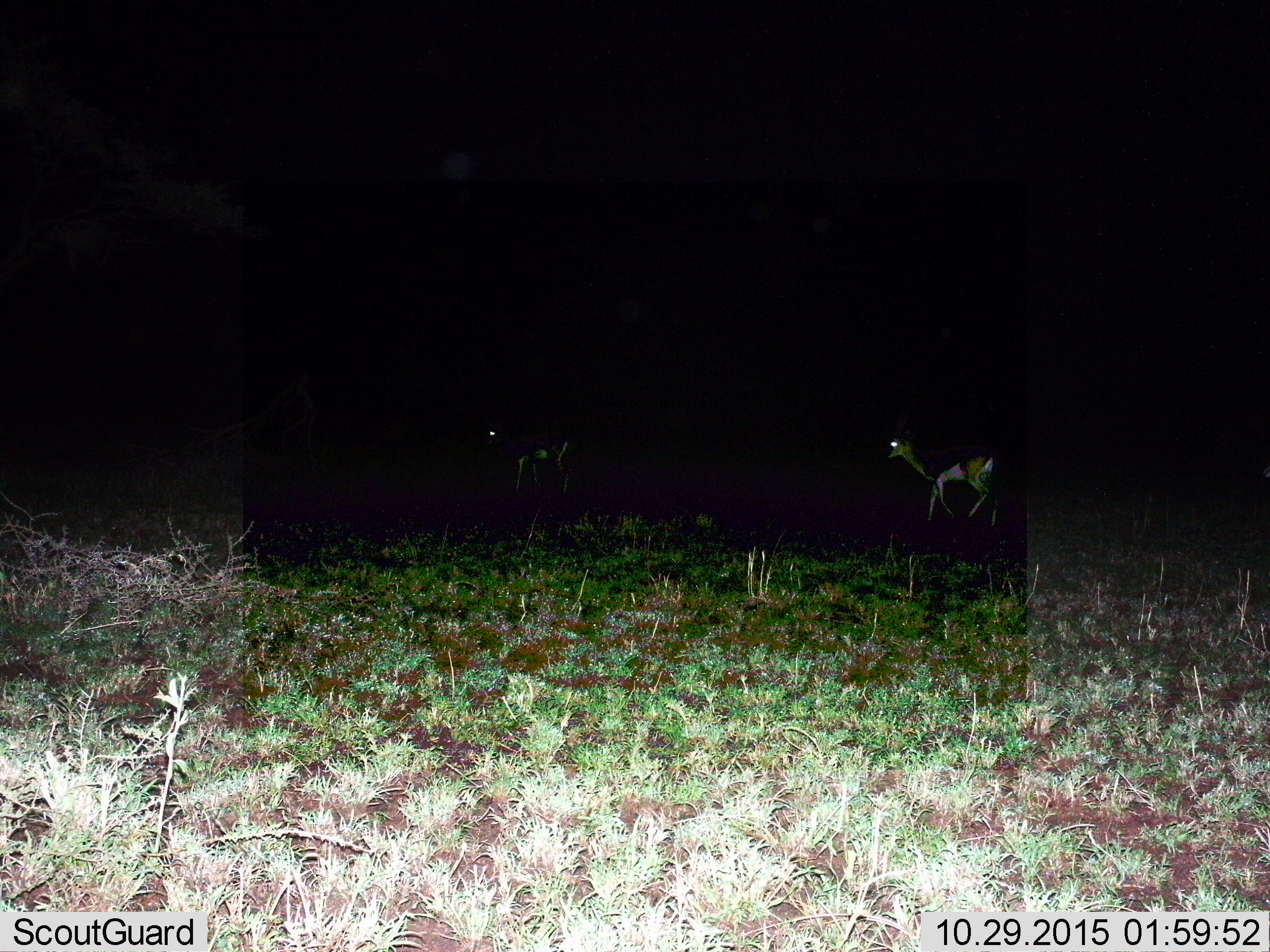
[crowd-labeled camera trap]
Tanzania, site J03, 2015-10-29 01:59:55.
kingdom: Animalia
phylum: Chordata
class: Mammalia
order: Artiodactyla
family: Bovidae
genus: Eudorcas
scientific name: Eudorcas thomsonii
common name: thomson's gazelle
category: gazellethomsons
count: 2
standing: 29%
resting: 0%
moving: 71%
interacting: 0%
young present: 0%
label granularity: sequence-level